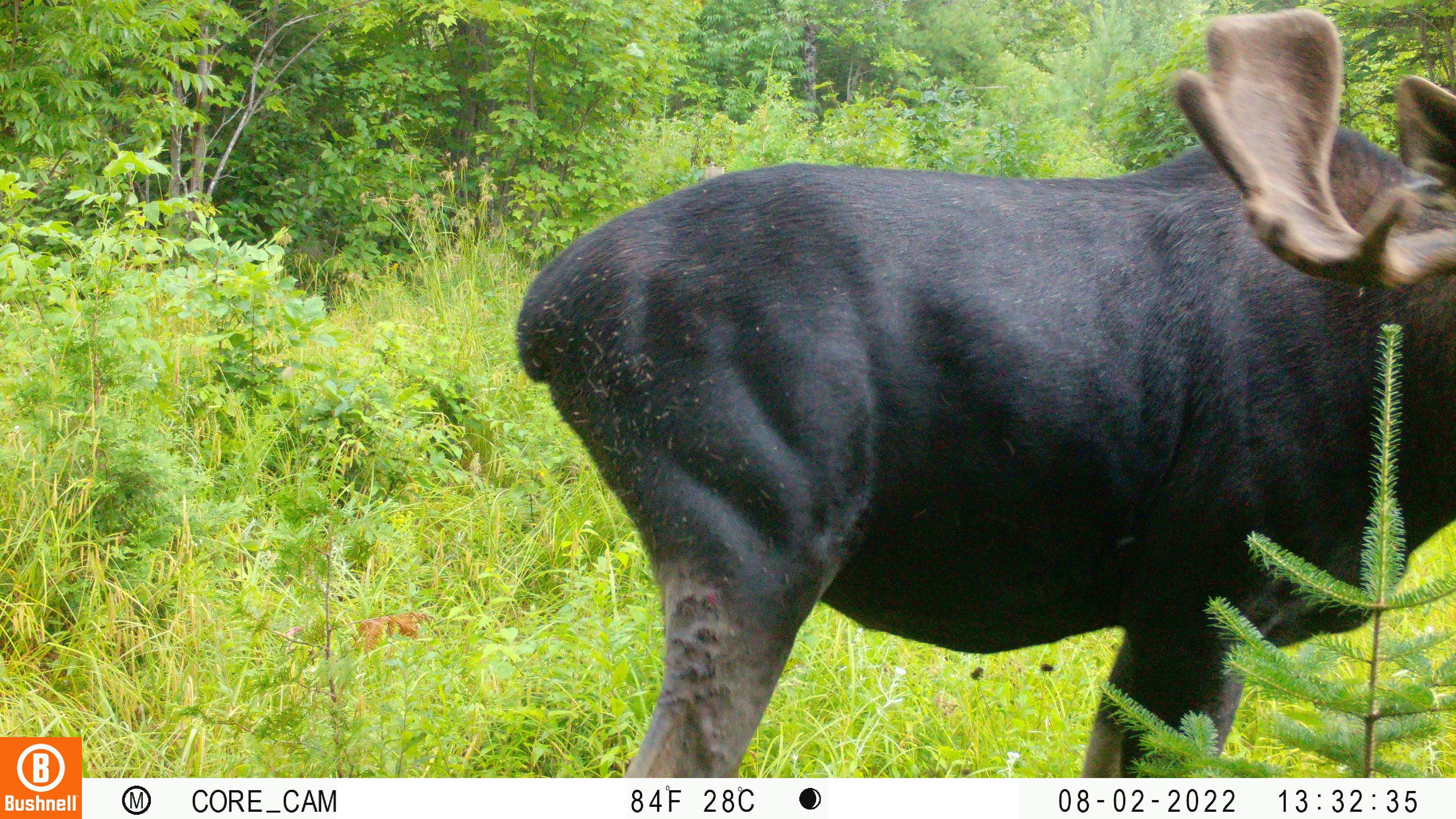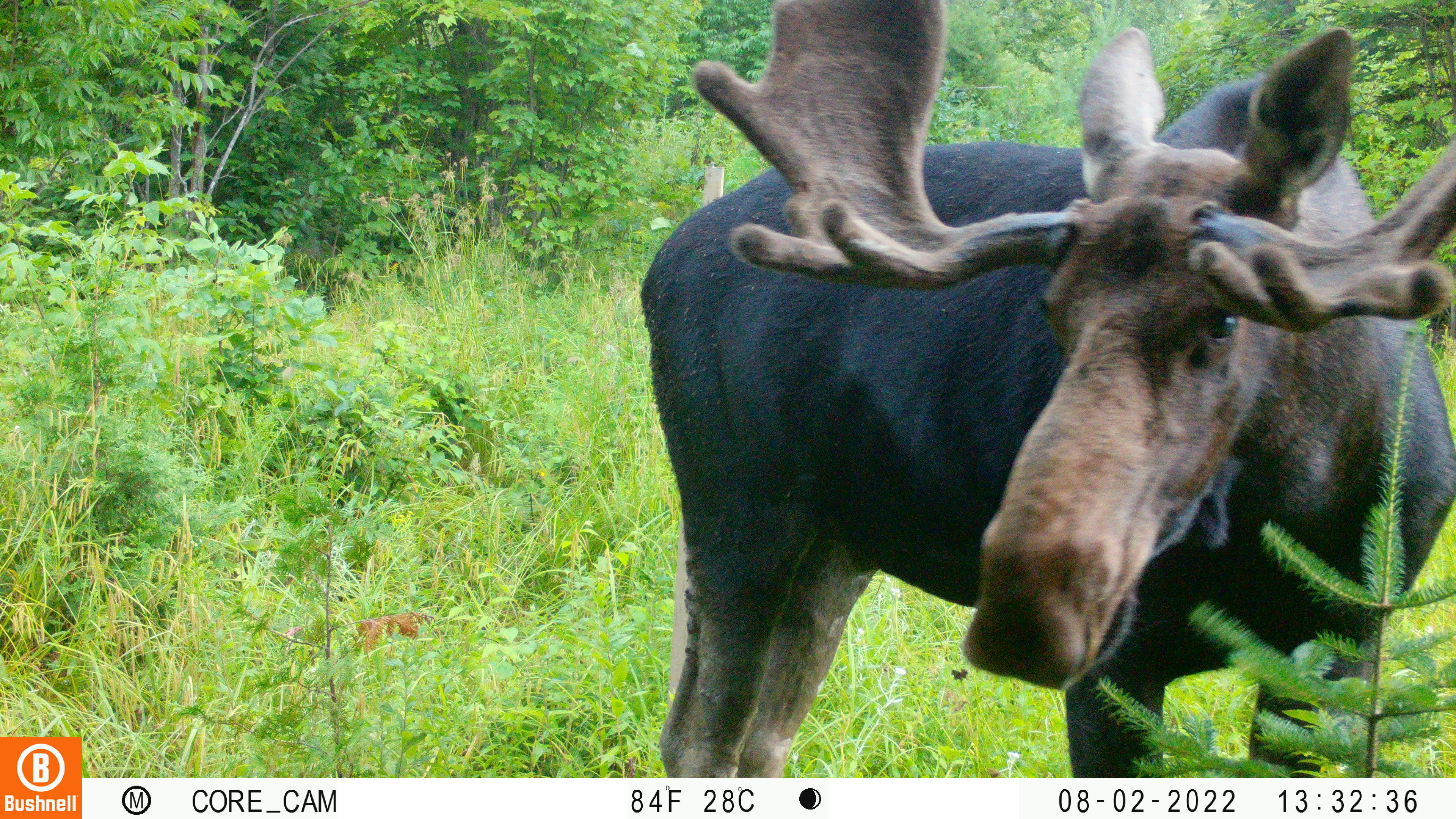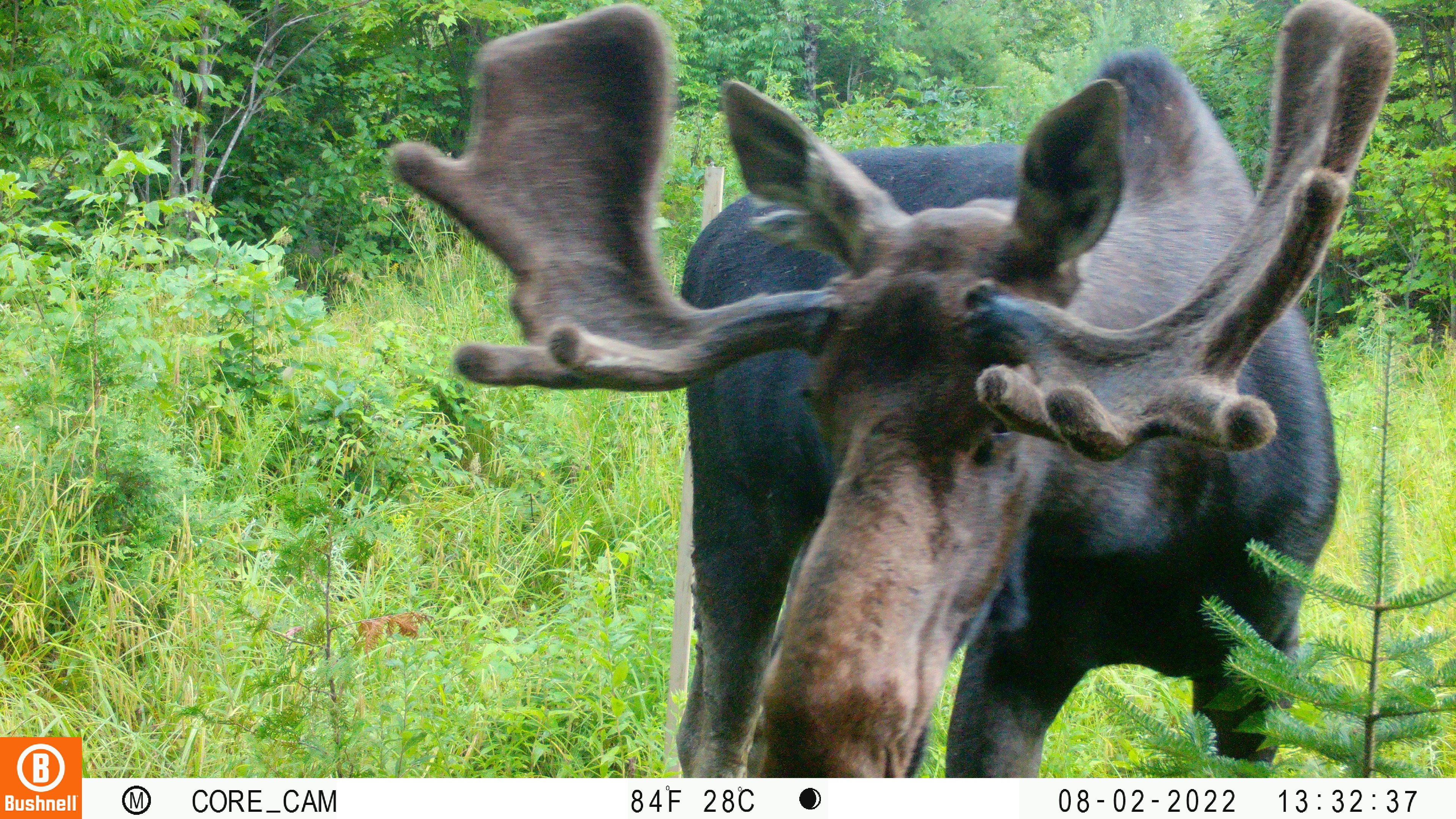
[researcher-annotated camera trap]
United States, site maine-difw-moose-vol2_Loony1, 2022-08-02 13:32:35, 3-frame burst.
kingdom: Animalia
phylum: Chordata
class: Mammalia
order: Artiodactyla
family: Cervidae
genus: Alces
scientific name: Alces alces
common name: moose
Moose (Alces alces).